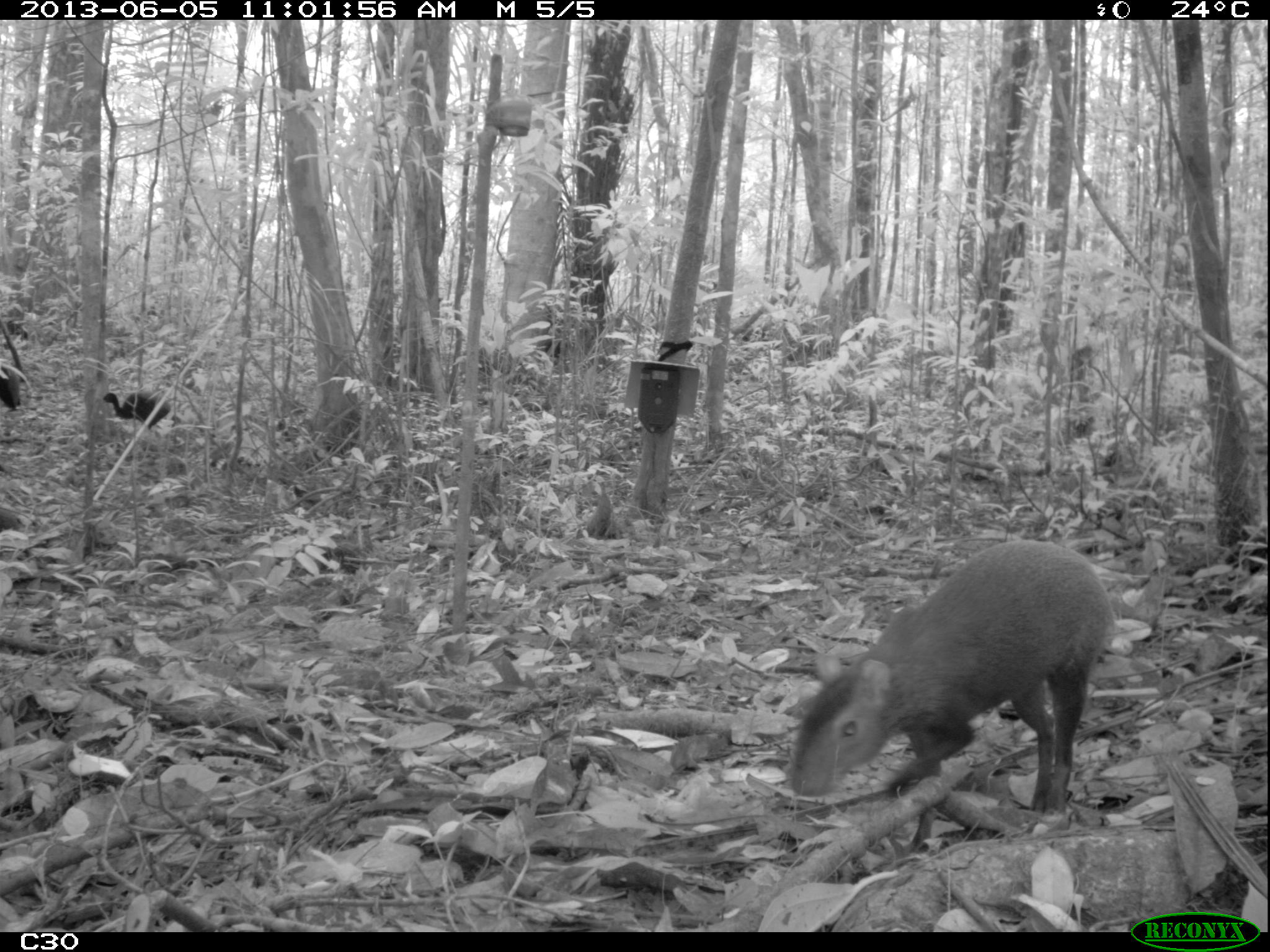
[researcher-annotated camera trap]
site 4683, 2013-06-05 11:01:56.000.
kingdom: Animalia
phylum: Chordata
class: Aves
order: Gruiformes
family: Psophiidae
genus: Psophia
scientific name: Psophia crepitans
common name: gray-winged trumpeter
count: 3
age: adult